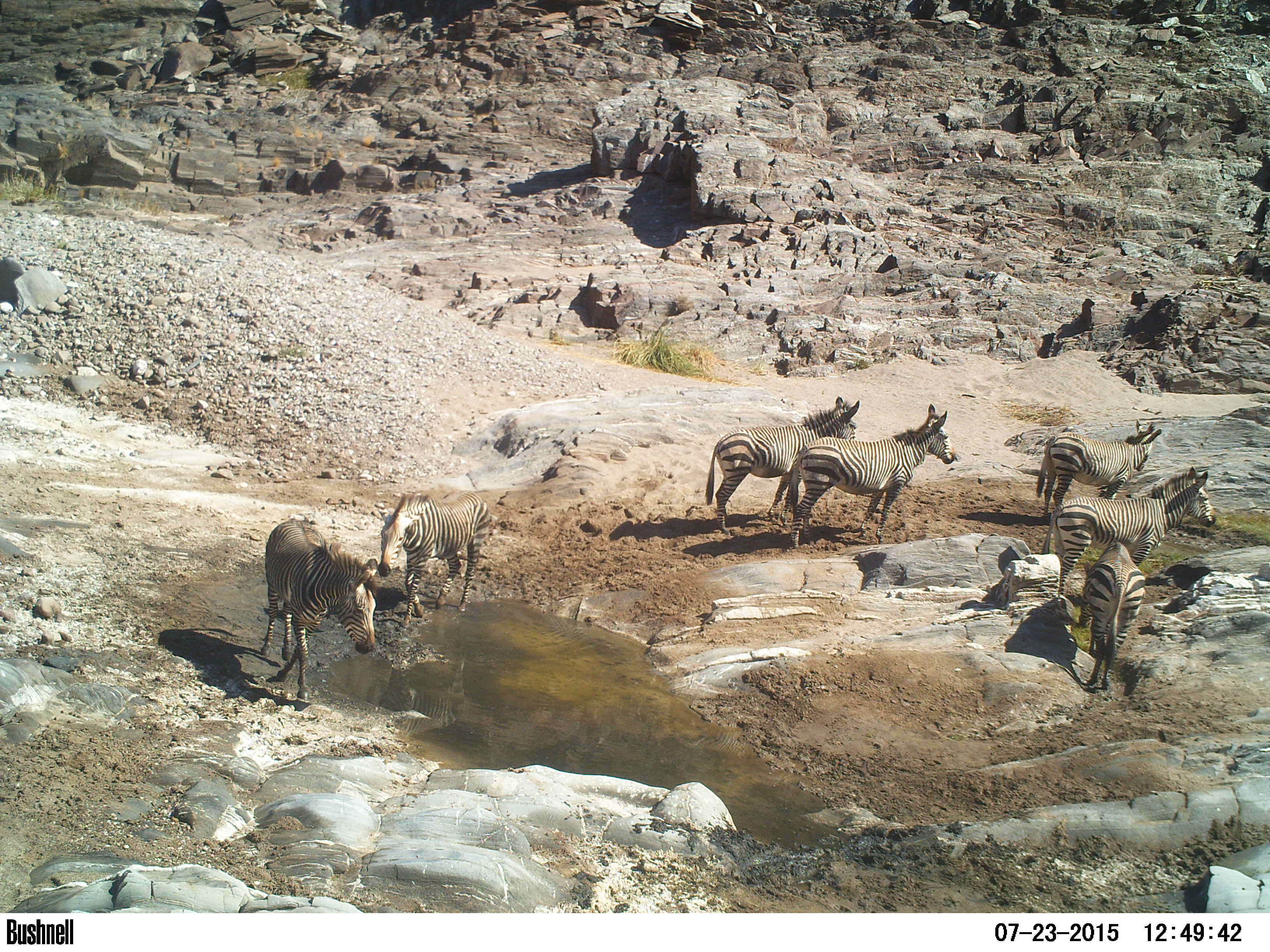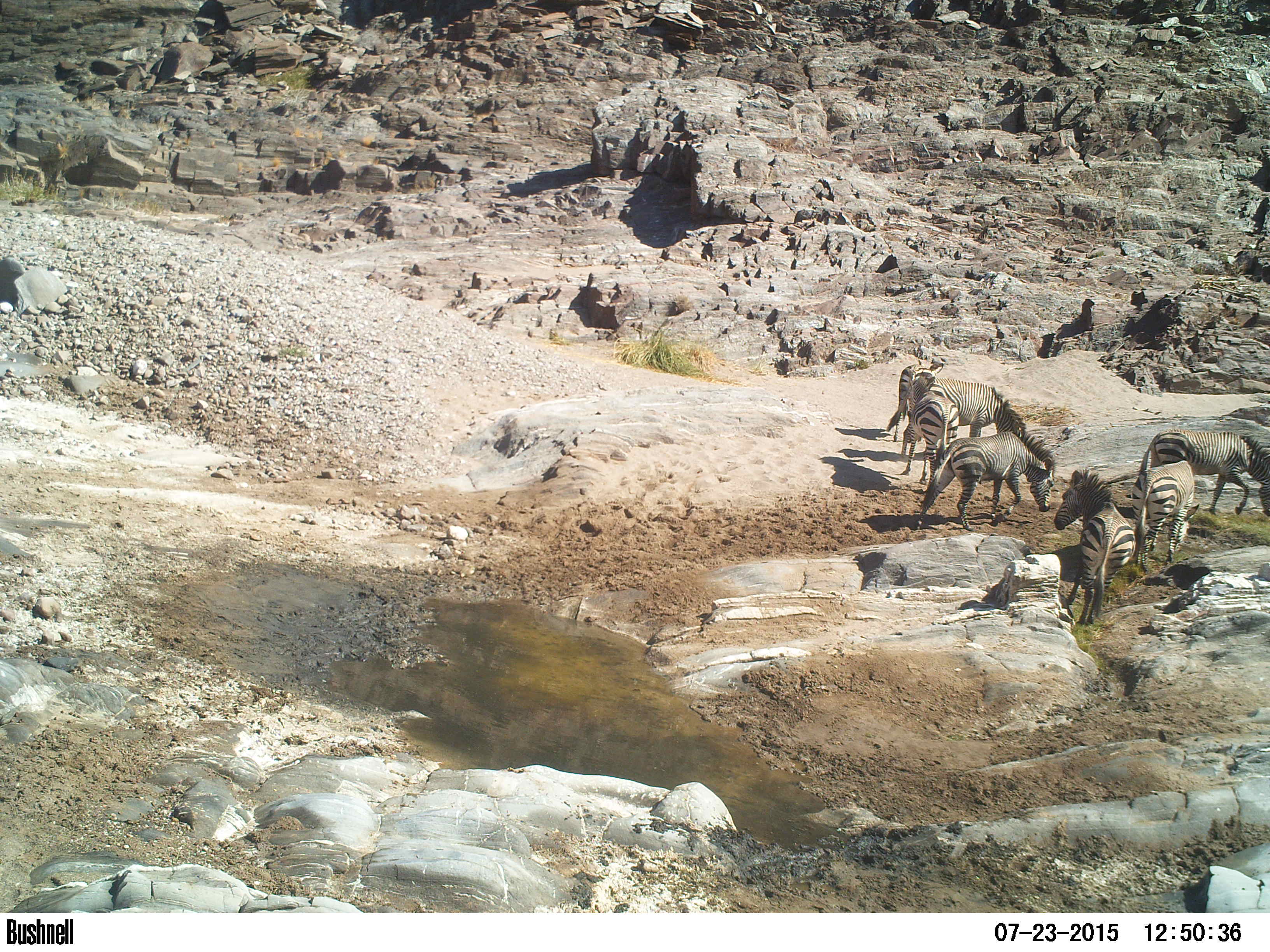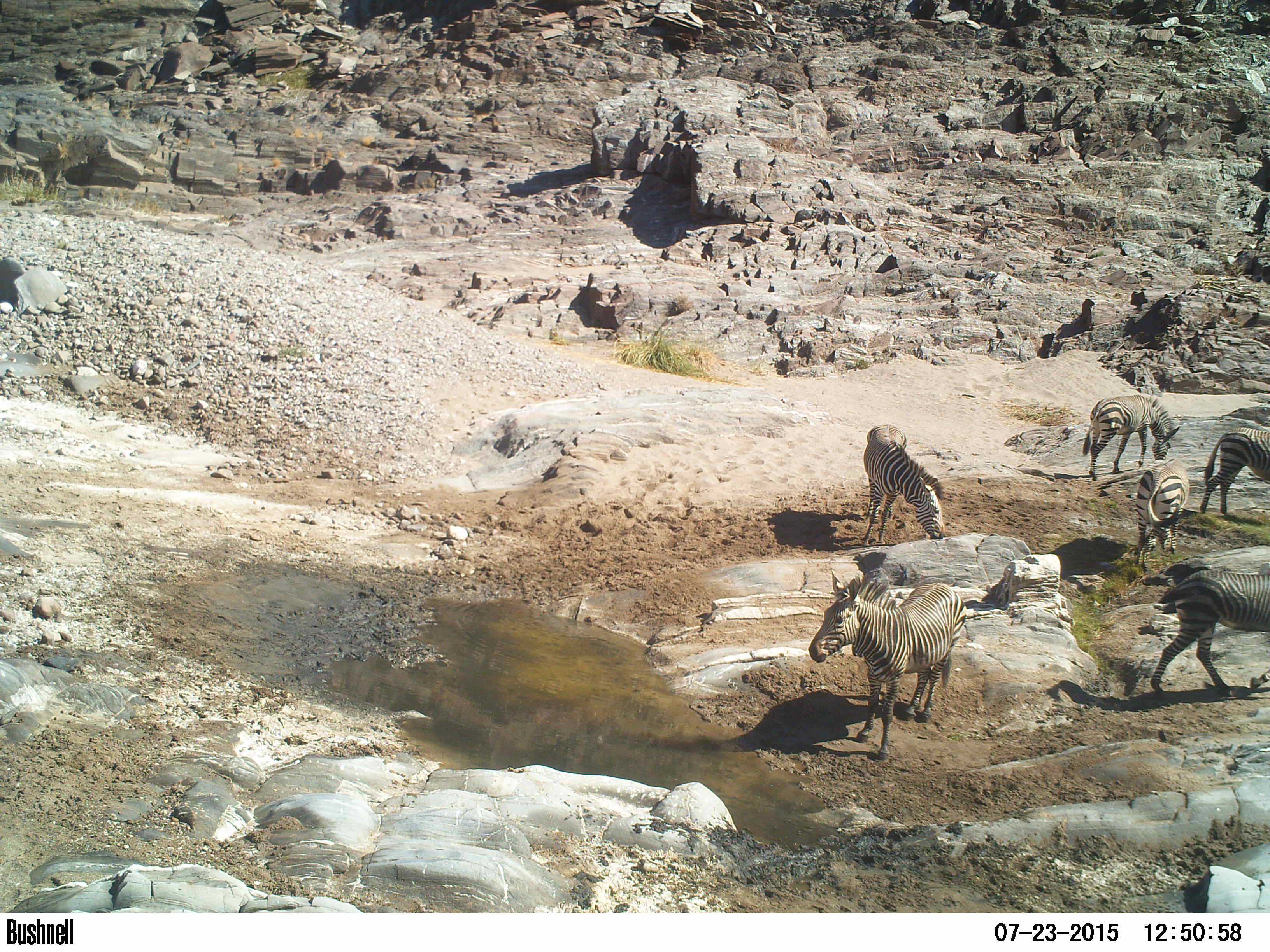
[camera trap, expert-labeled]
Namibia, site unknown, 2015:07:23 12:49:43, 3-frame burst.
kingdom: Animalia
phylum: Chordata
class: Mammalia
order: Perissodactyla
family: Equidae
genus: Equus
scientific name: Equus zebra hartmannae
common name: hartmann's mountain zebra